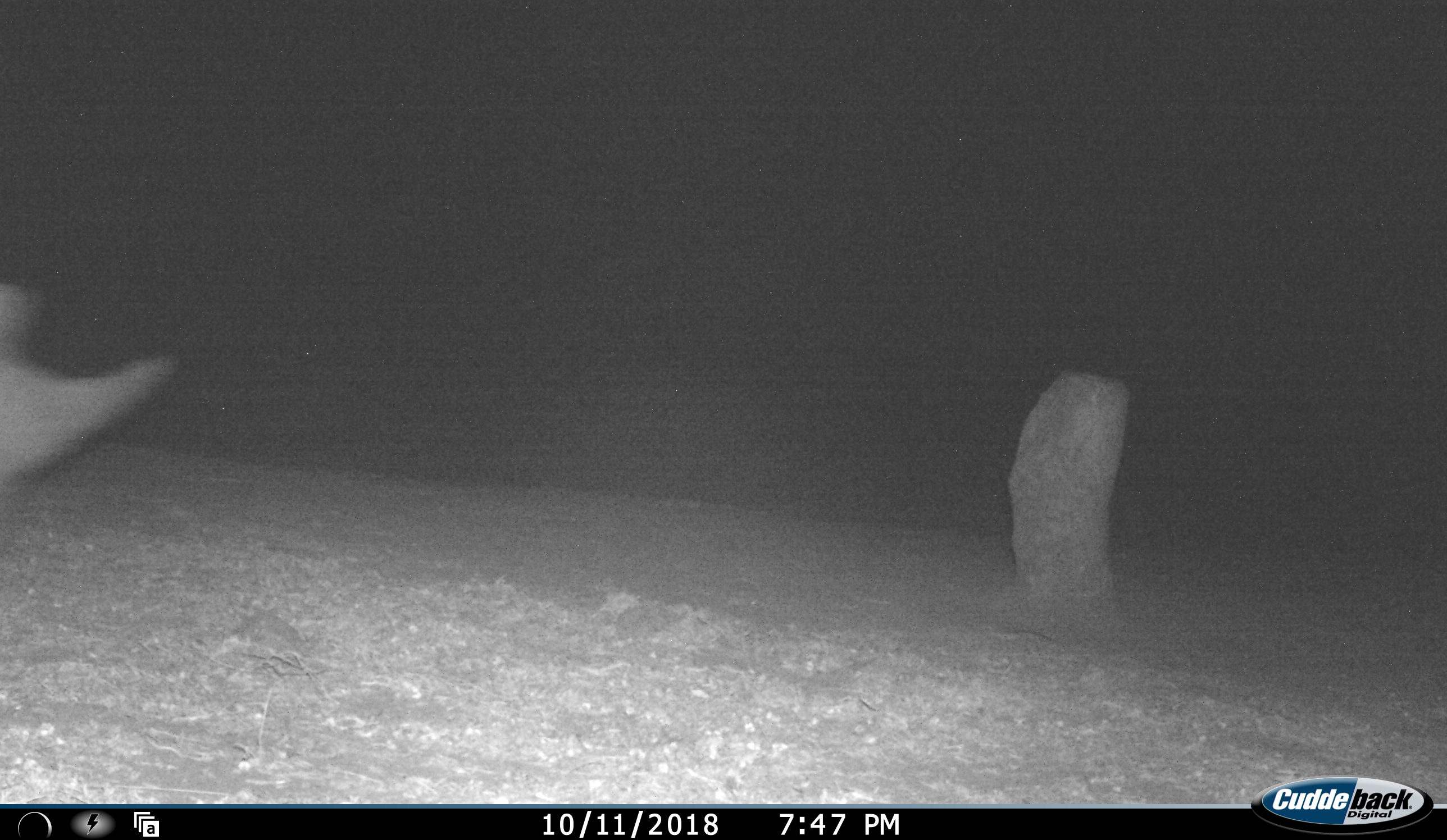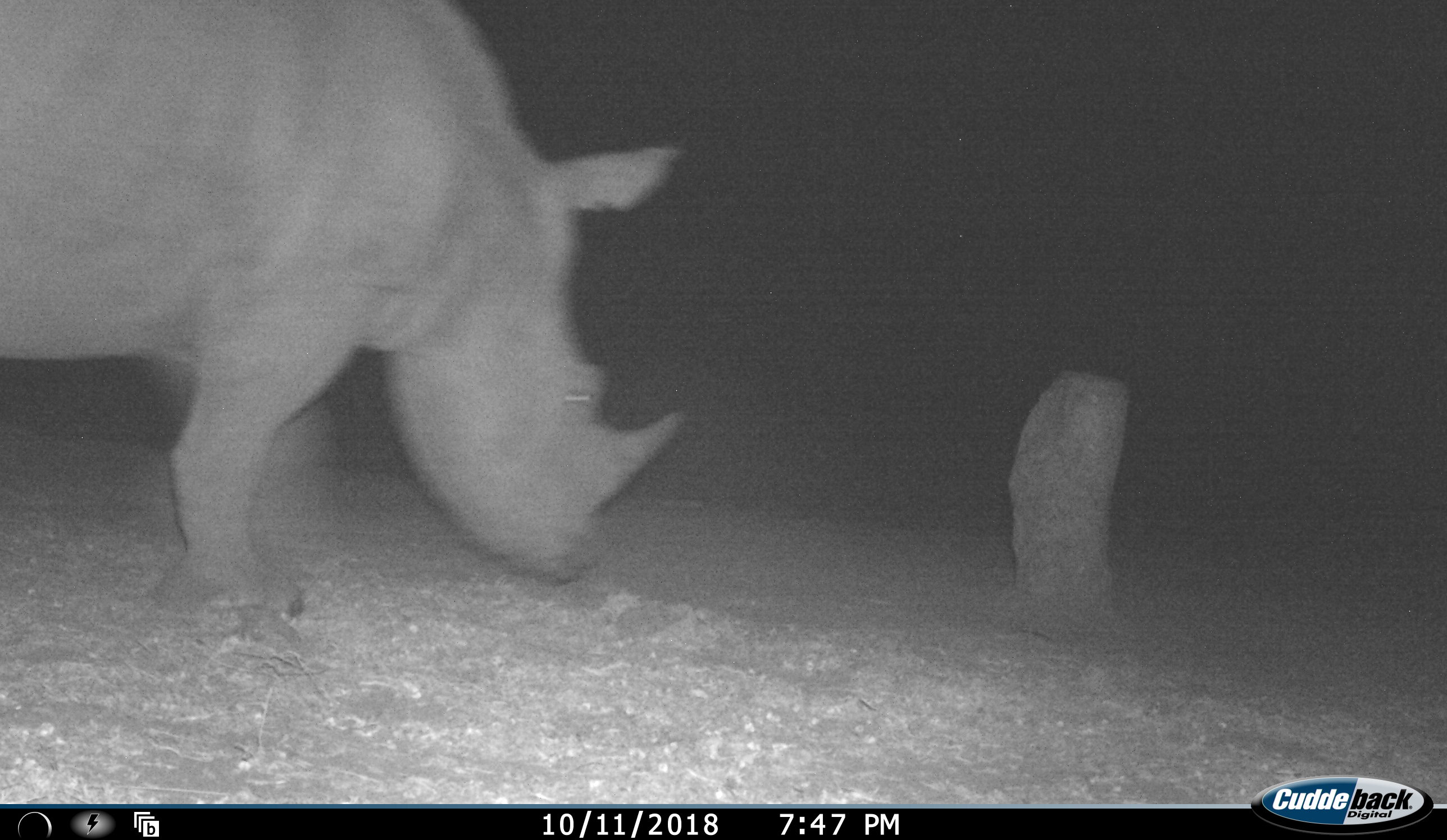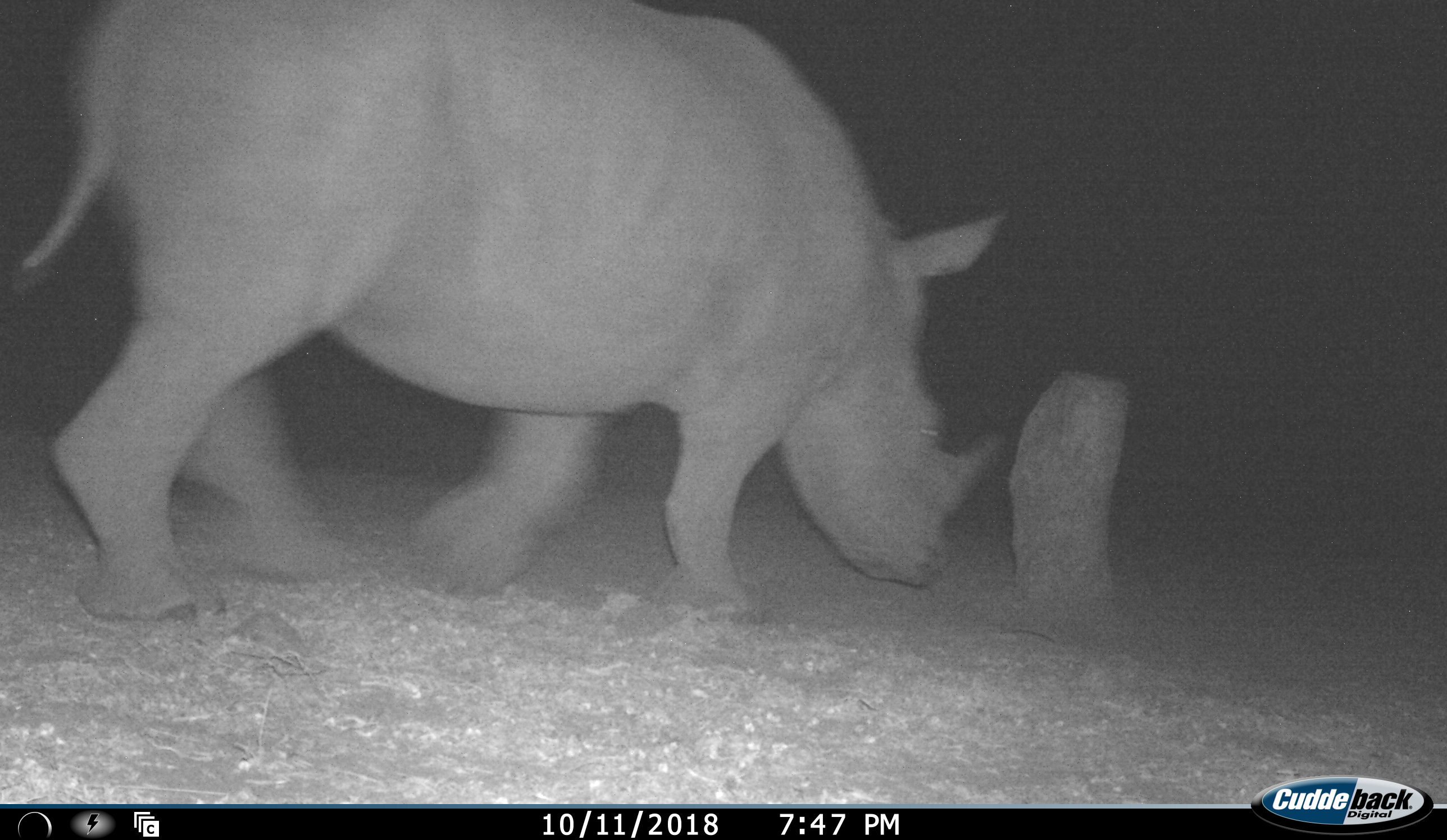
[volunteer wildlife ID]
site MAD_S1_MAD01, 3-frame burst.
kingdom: Animalia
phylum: Chordata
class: Mammalia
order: Perissodactyla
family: Rhinocerotidae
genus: Ceratotherium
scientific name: Ceratotherium simum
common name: white rhinoceros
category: rhinoceroswhite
Rhinoceroswhite (white rhinoceros) (Ceratotherium simum), count 1. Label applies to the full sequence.